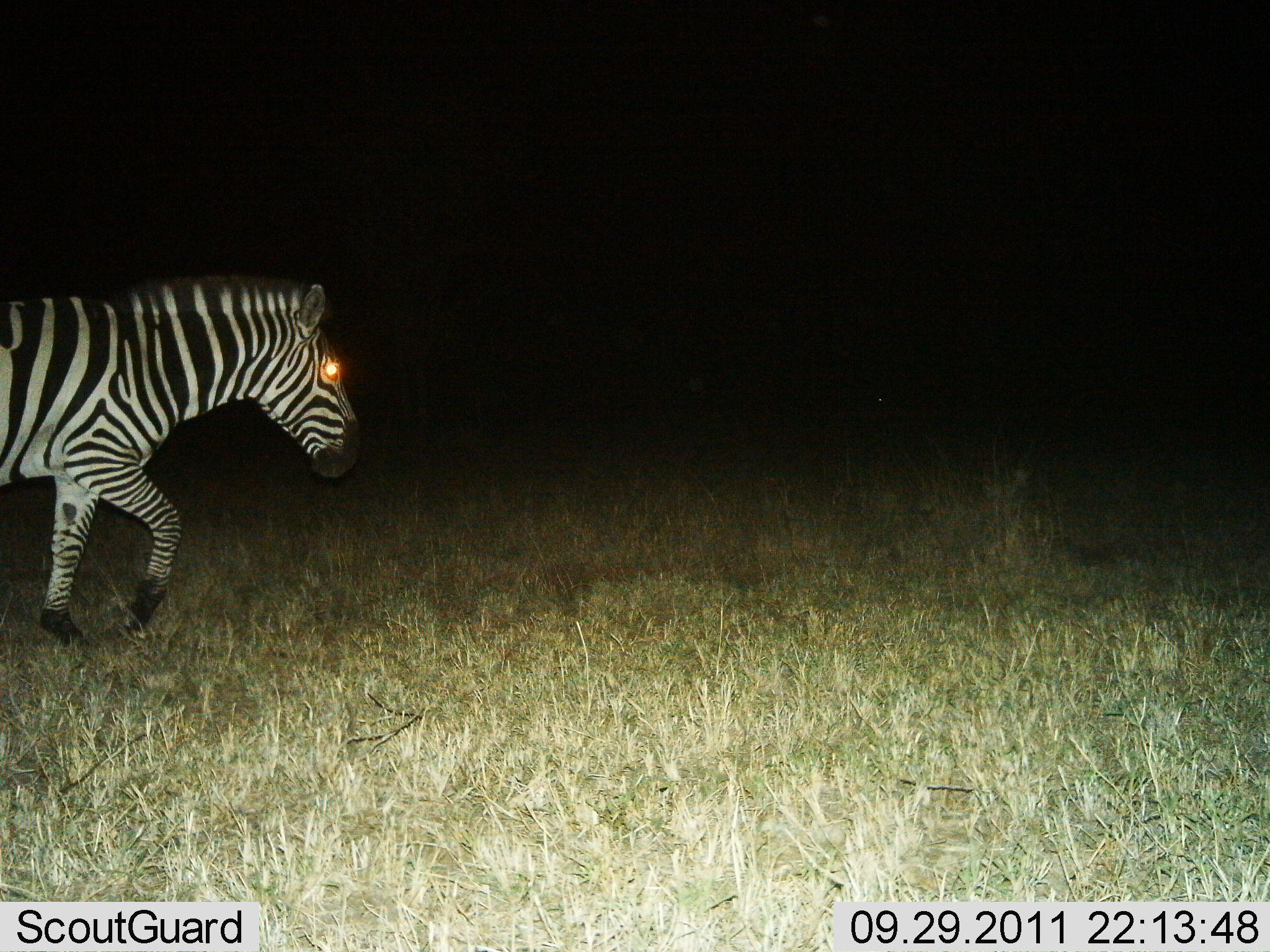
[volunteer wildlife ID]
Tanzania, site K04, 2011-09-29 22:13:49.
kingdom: Animalia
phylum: Chordata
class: Mammalia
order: Perissodactyla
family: Equidae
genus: Equus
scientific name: Equus quagga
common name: plains zebra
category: zebra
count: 1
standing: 7%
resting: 0%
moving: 93%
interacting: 0%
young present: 0%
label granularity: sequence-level